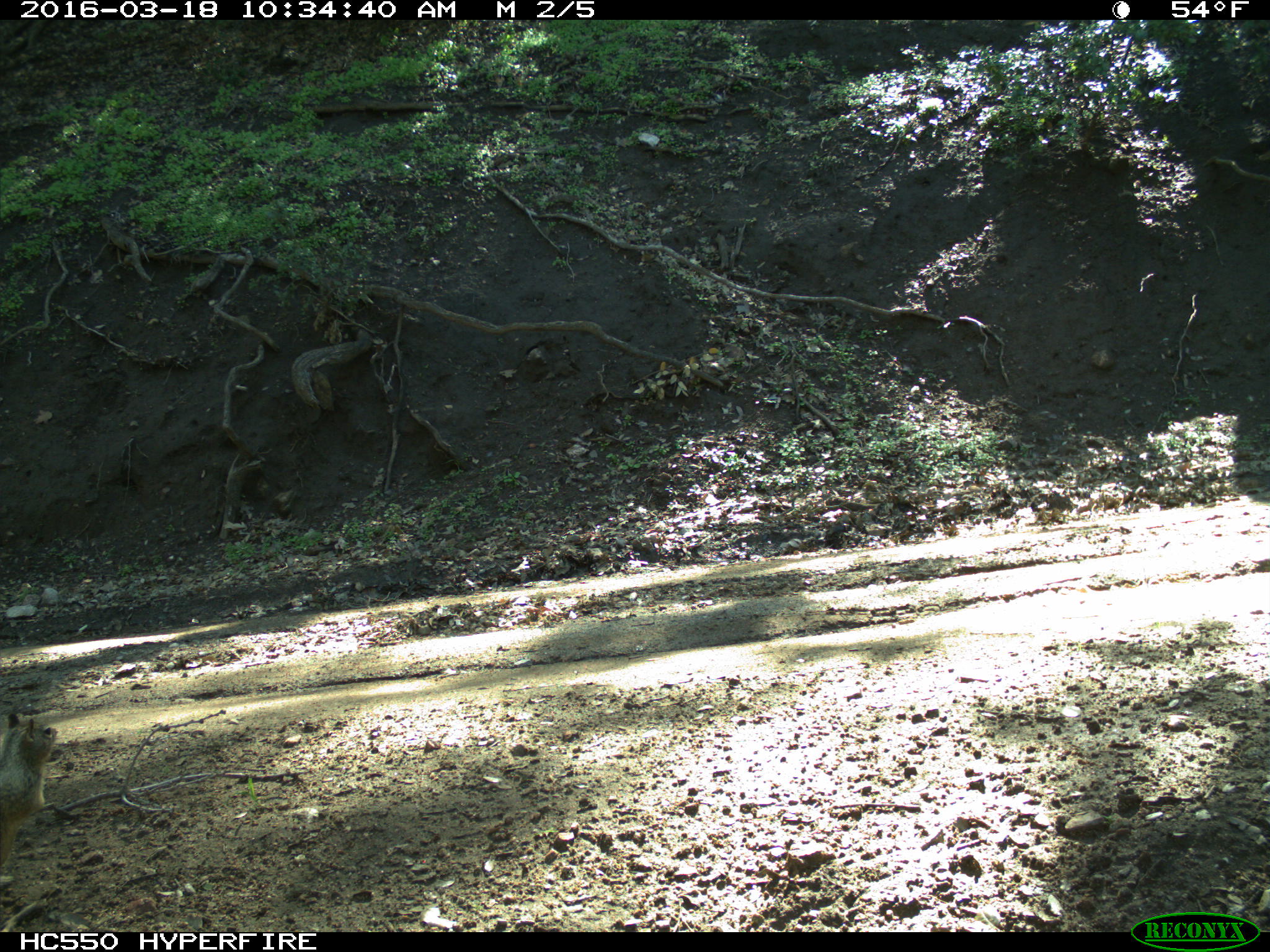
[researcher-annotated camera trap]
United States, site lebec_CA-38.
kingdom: Animalia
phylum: Chordata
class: Mammalia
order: Rodentia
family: Sciuridae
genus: Otospermophilus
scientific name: Otospermophilus beecheyi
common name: california ground squirrel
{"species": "Otospermophilus beecheyi (california ground squirrel)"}